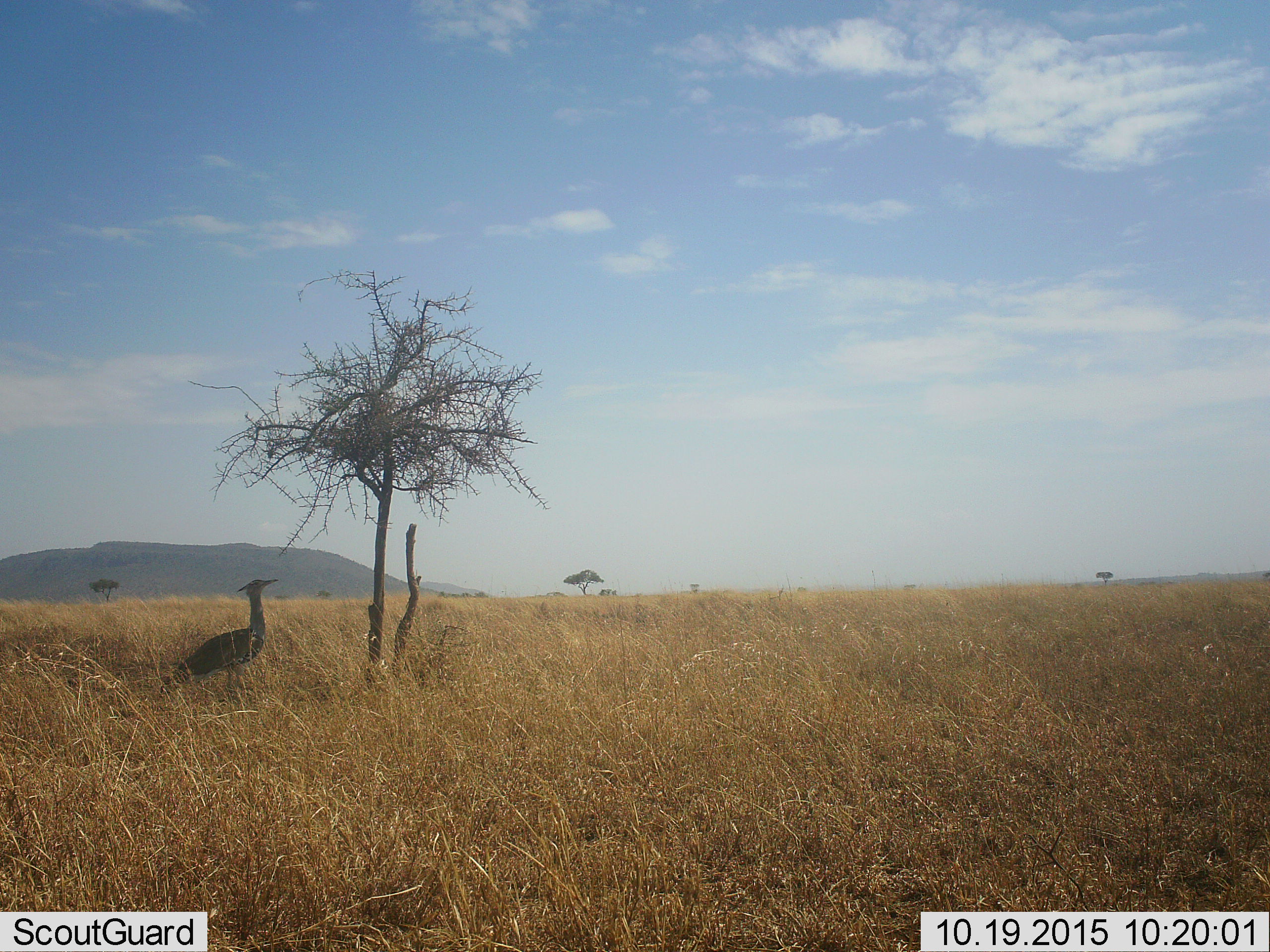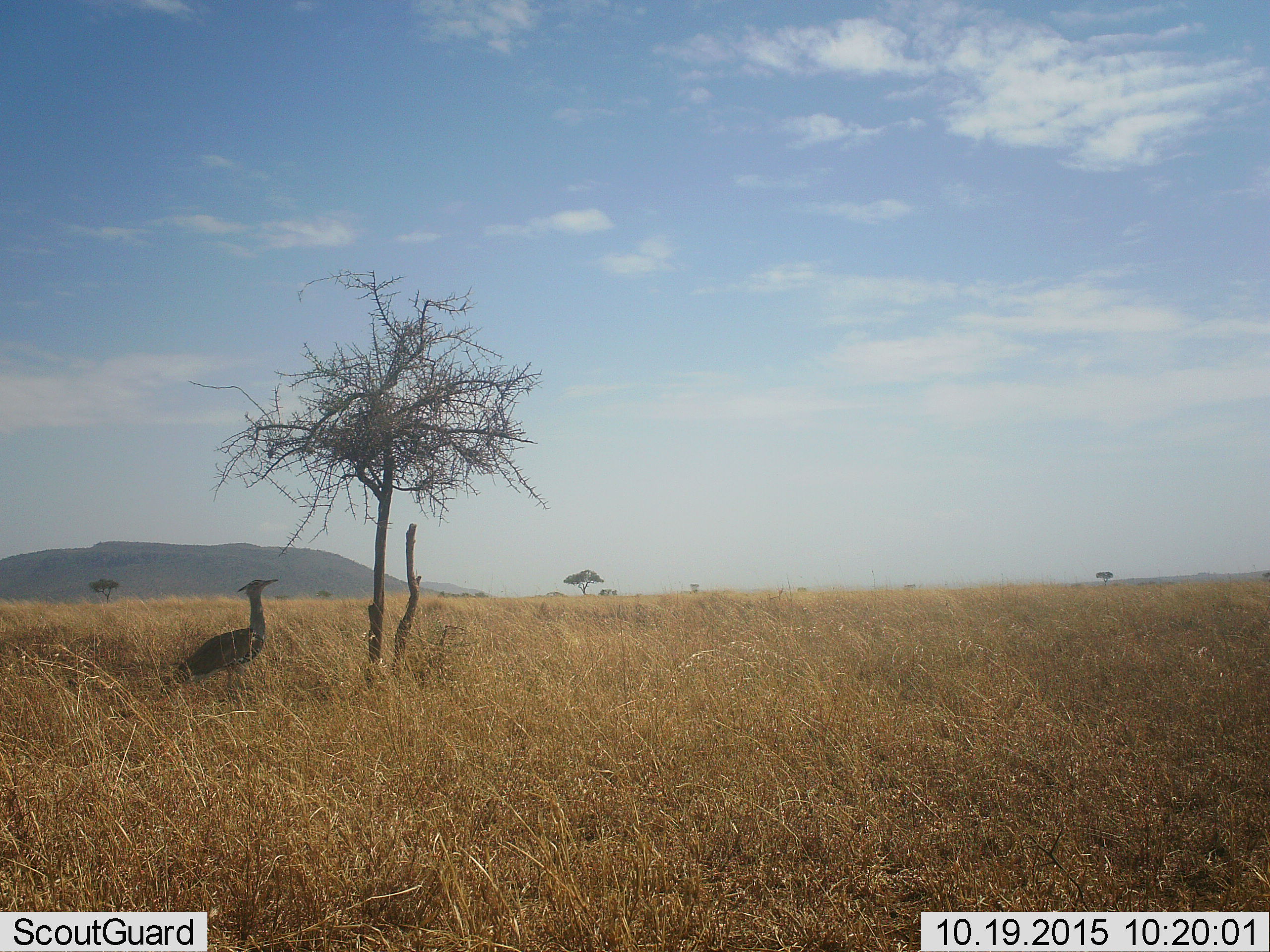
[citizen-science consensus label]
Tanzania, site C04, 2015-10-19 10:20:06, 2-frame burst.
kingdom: Animalia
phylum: Chordata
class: Aves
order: Otidiformes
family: Otididae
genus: Ardeotis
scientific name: Ardeotis kori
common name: kori bustard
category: koribustard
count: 1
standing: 100%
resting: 0%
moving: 0%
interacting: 0%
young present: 0%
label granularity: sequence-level